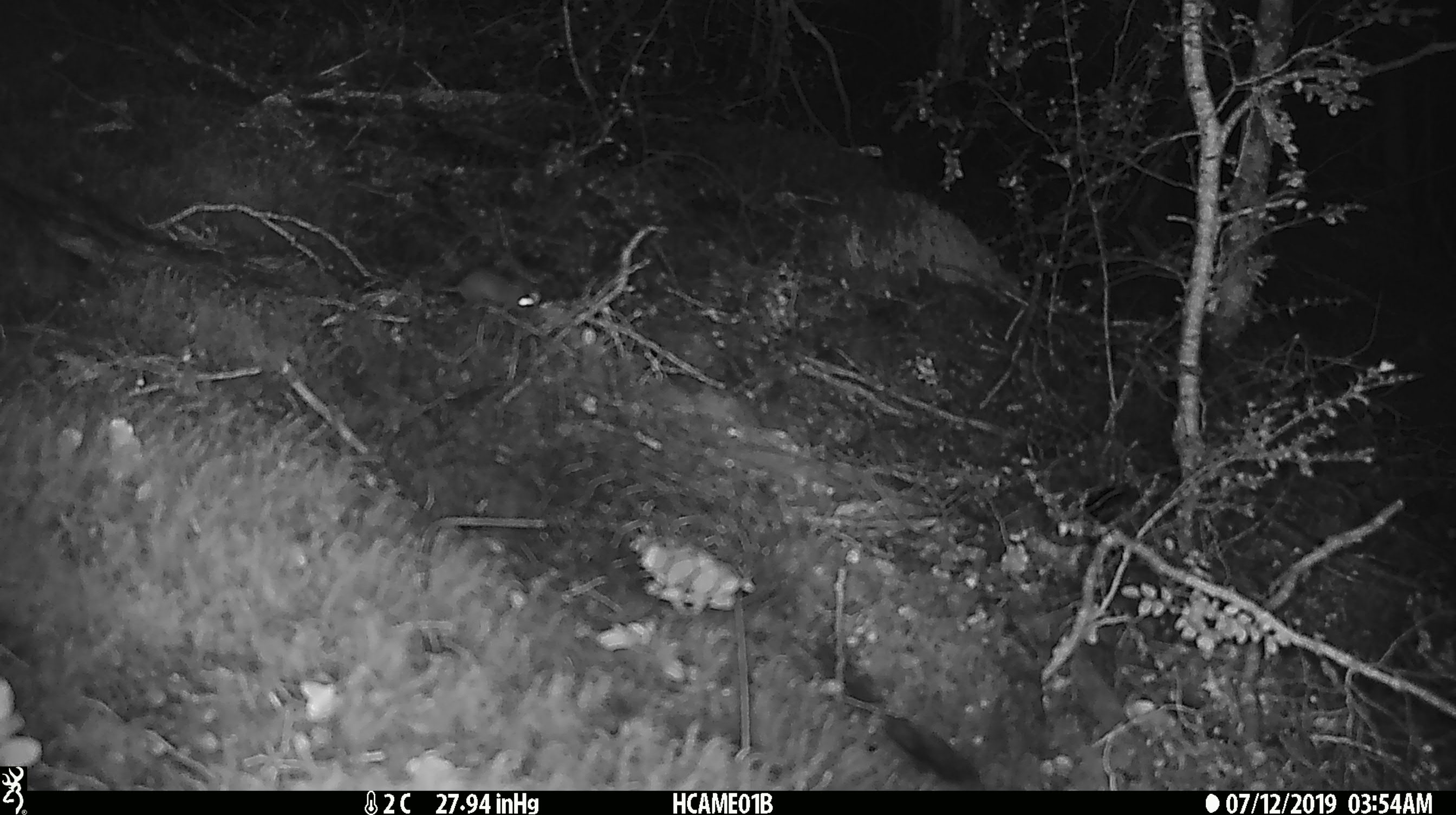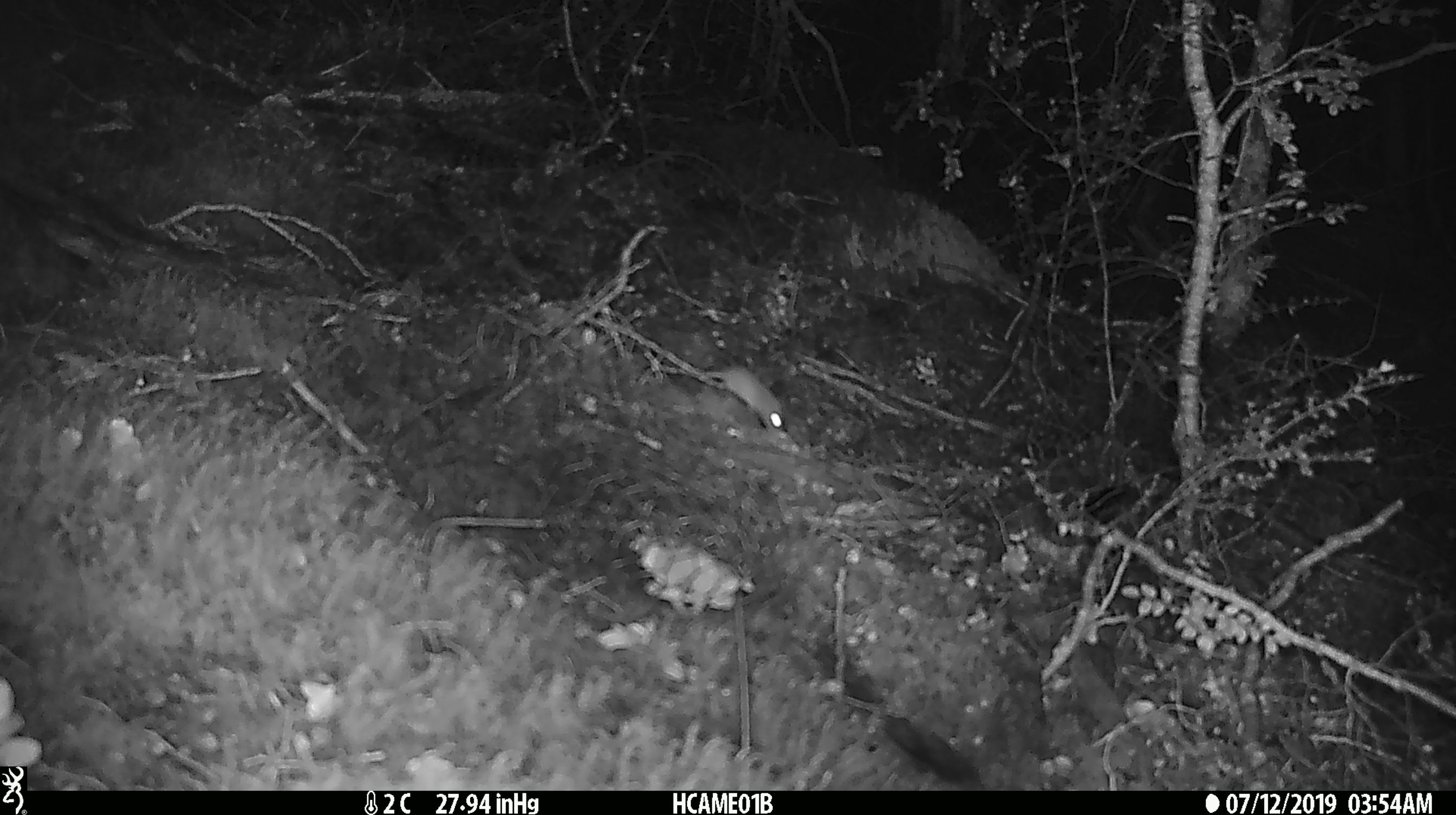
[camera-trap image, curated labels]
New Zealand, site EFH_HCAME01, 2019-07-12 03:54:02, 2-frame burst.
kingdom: Animalia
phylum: Chordata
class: Mammalia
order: Rodentia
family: Muridae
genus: Mus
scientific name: Mus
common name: mouse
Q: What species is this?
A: Mouse (Mus).